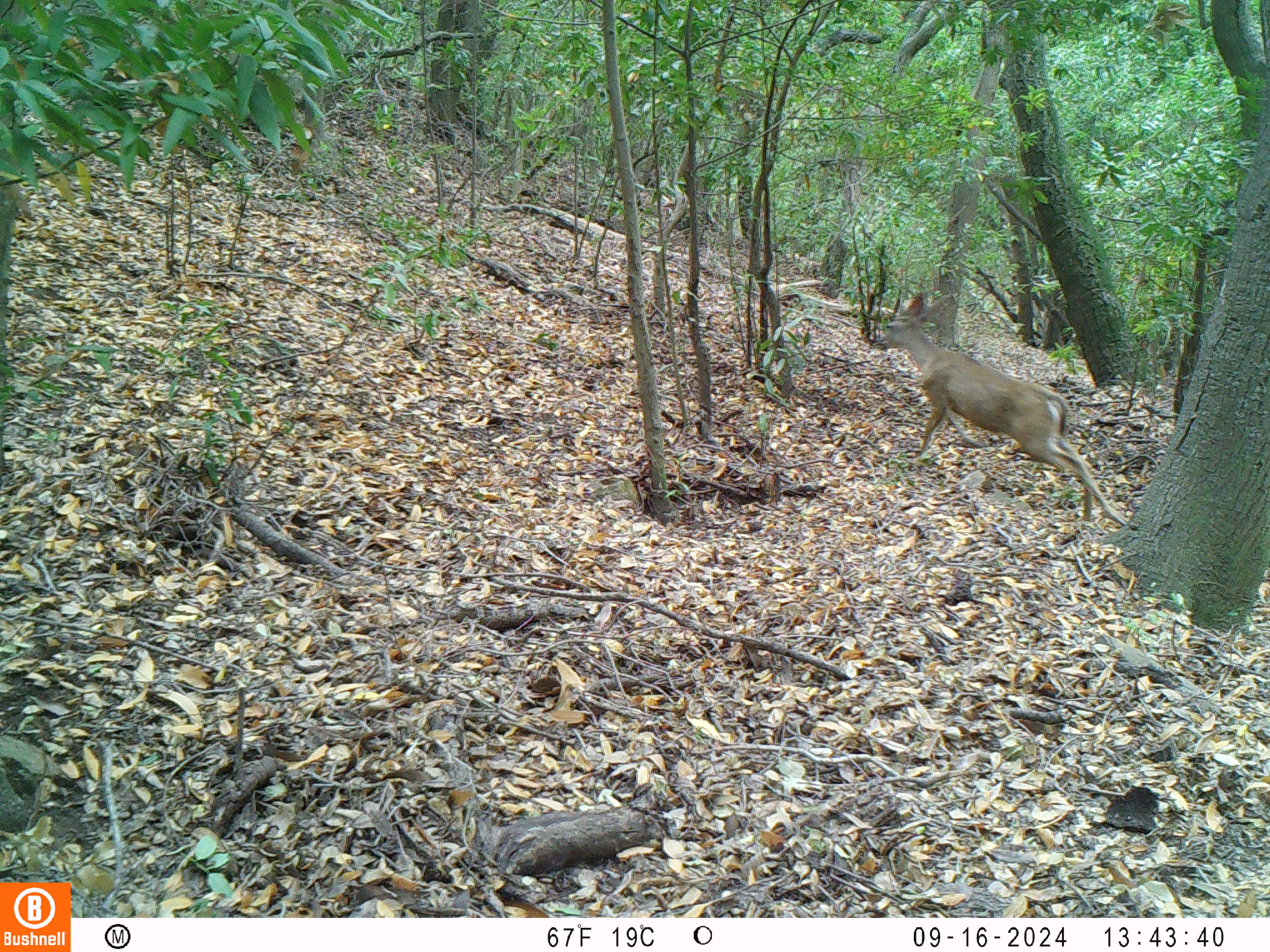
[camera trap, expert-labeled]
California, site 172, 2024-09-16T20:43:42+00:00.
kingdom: Animalia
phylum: Chordata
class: Mammalia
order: Artiodactyla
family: Cervidae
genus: Odocoileus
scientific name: Odocoileus hemionus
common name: mule deer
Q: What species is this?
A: Mule deer (Odocoileus hemionus).